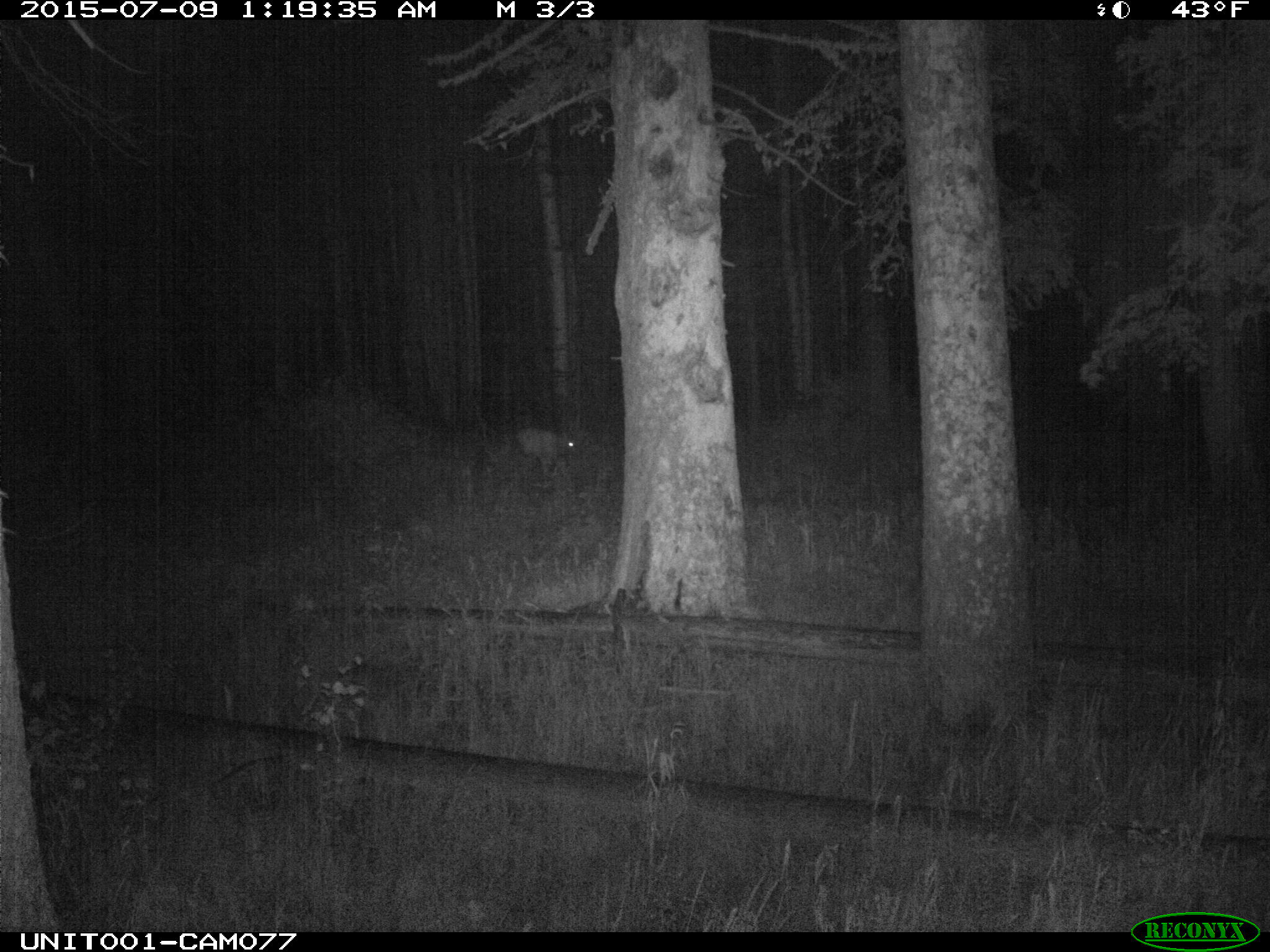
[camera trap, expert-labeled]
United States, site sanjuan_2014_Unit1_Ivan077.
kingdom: Animalia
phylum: Chordata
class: Mammalia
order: Artiodactyla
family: Cervidae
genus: Cervus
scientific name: Cervus elaphus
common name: red deer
Cervus elaphus (red deer).